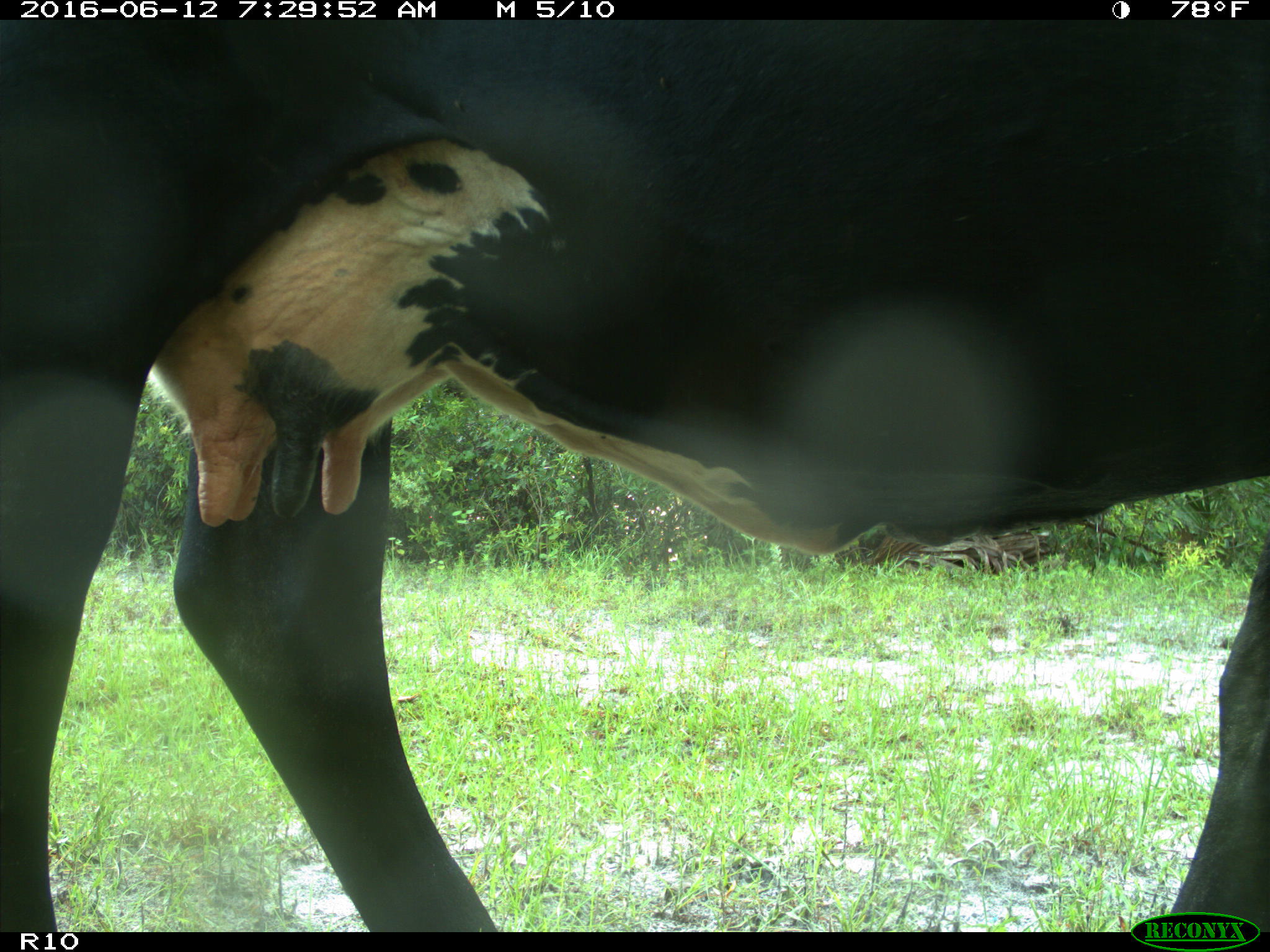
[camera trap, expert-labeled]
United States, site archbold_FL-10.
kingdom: Animalia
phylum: Chordata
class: Mammalia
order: Artiodactyla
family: Bovidae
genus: Bos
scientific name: Bos taurus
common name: domestic cow